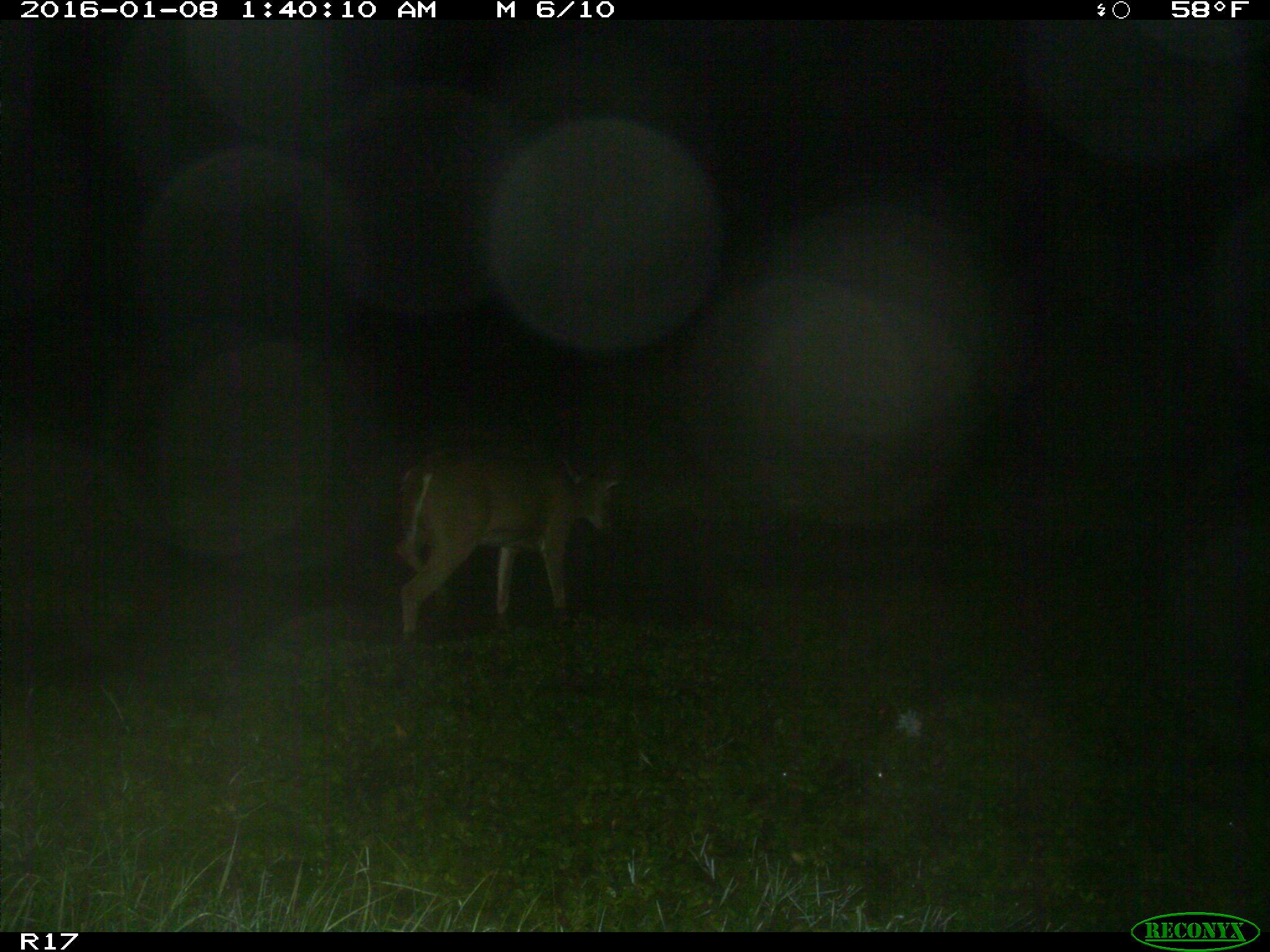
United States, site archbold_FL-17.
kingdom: Animalia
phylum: Chordata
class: Mammalia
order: Artiodactyla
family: Cervidae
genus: Odocoileus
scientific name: Odocoileus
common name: deer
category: unidentified deer